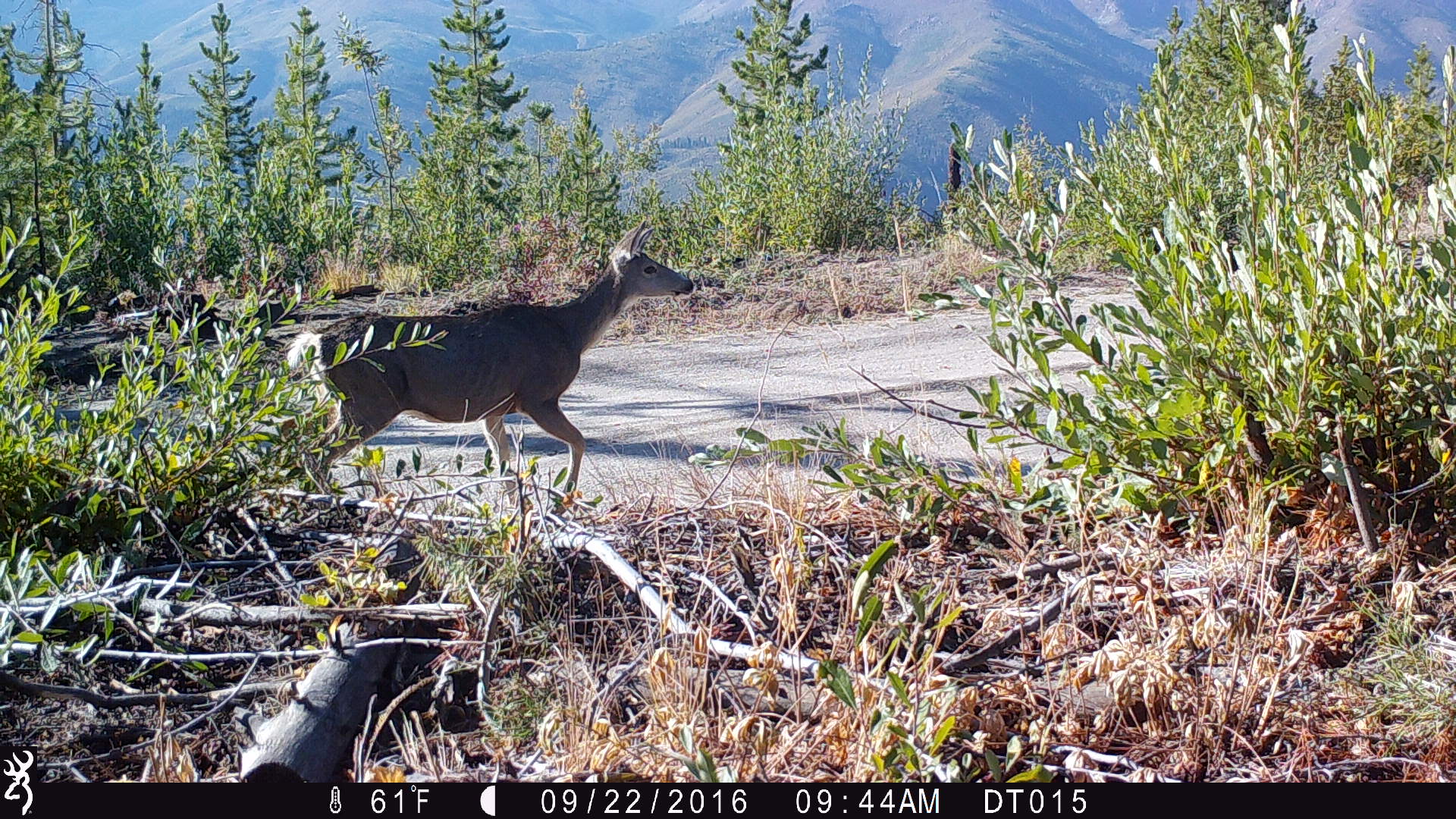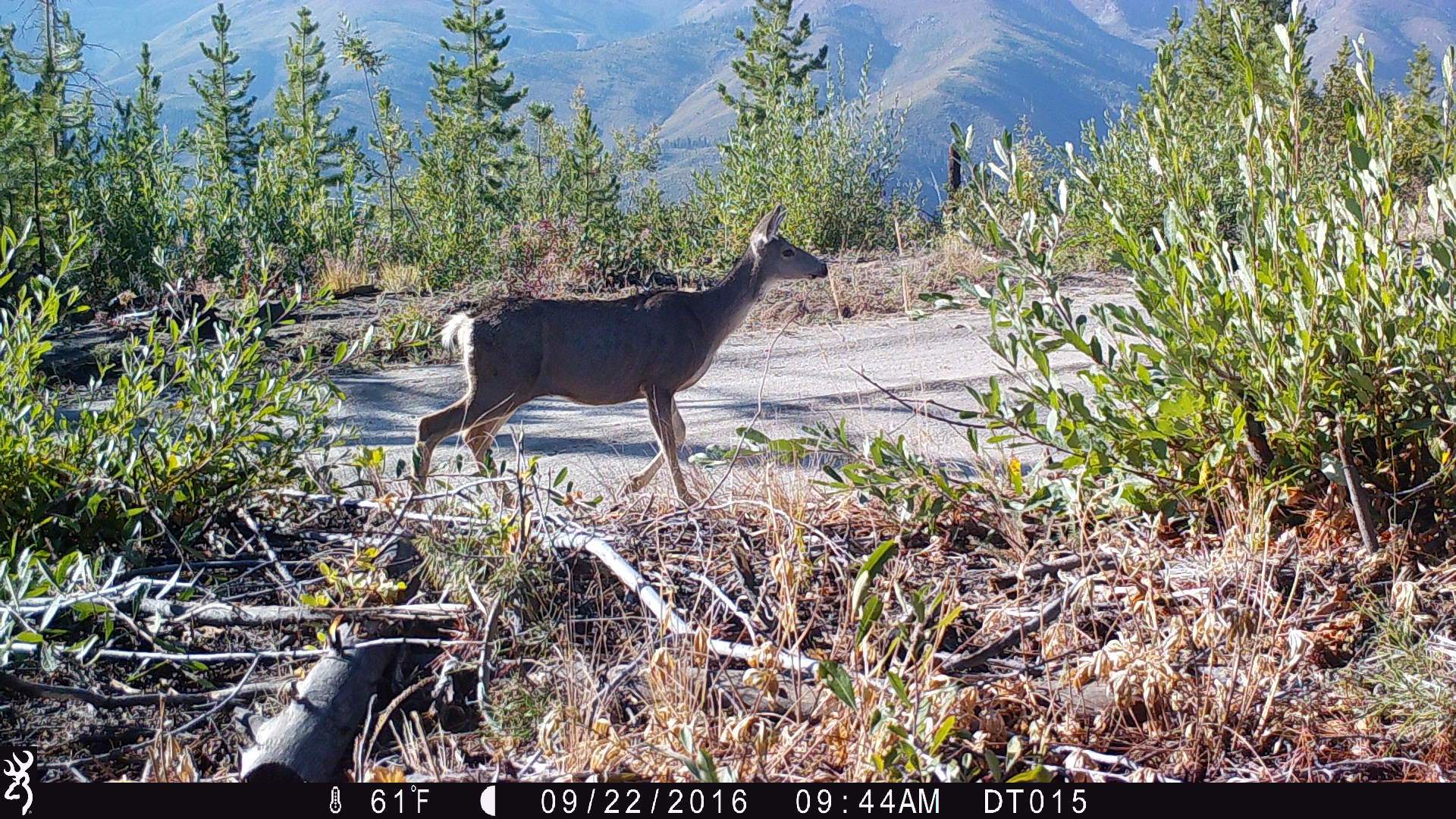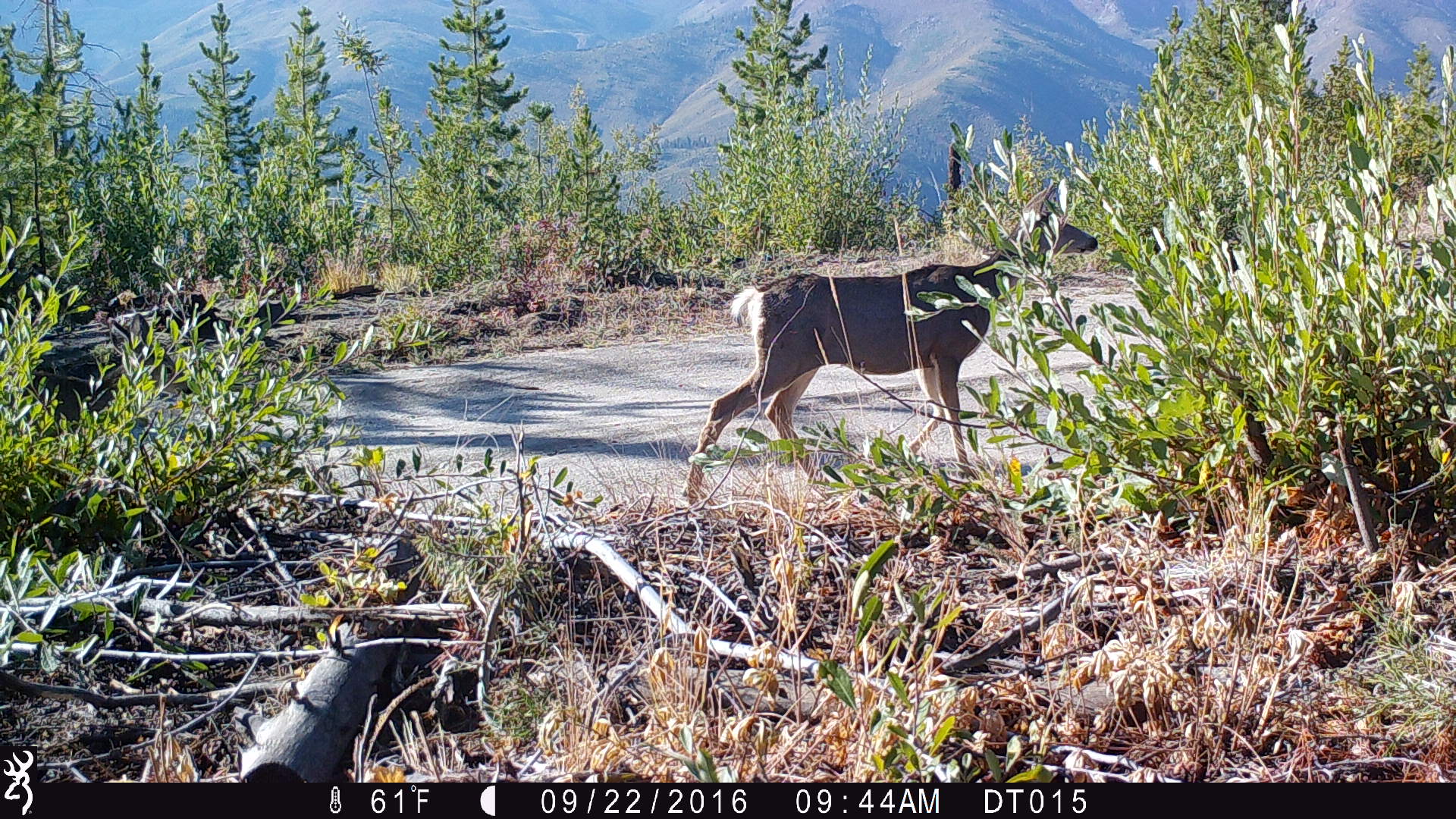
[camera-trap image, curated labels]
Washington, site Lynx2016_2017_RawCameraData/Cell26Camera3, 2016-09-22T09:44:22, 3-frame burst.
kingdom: Animalia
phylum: Chordata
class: Mammalia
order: Artiodactyla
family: Cervidae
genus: Odocoileus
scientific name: Odocoileus hemionus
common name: mule deer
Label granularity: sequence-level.